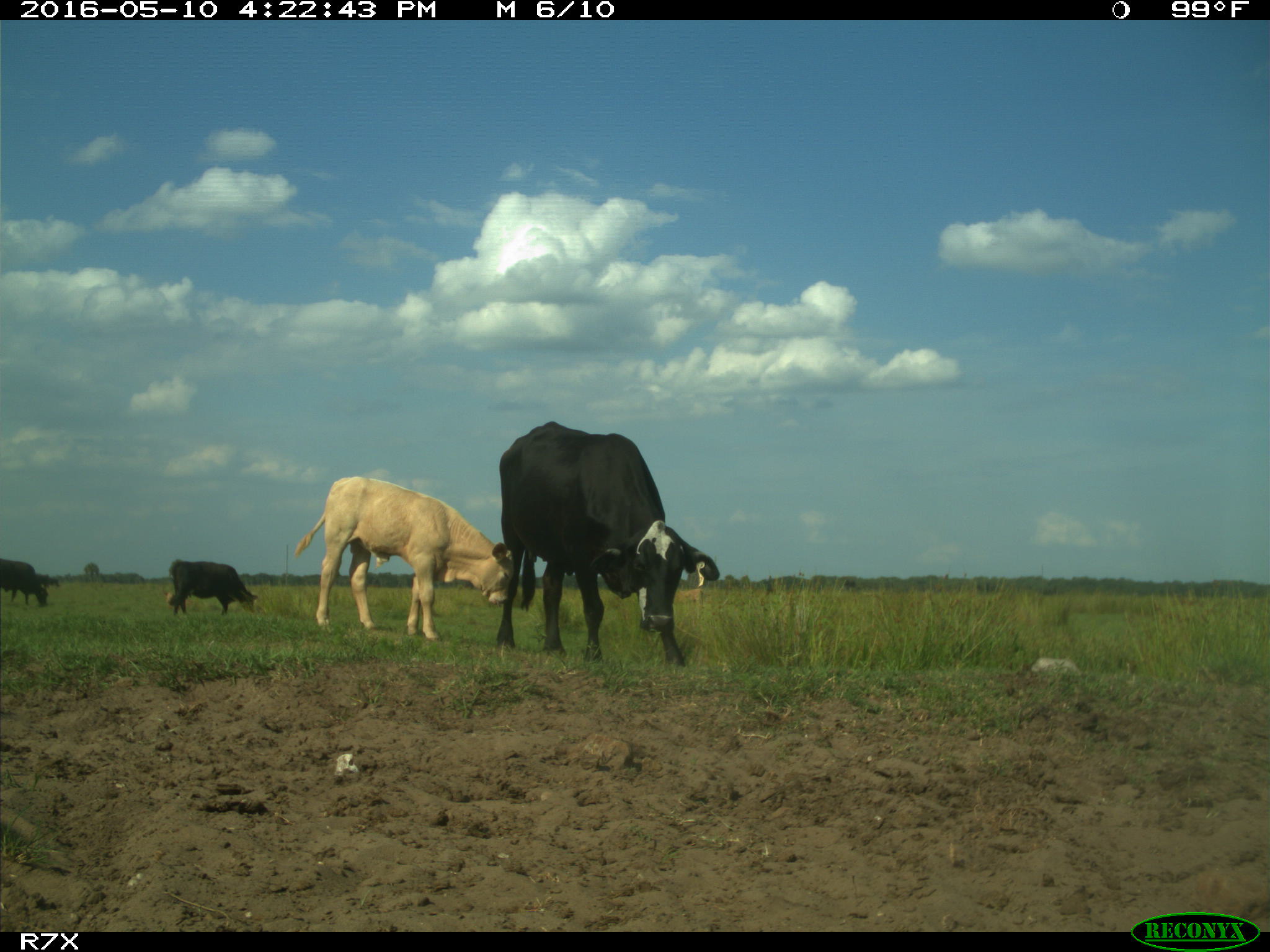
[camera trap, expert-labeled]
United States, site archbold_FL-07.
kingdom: Animalia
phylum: Chordata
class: Mammalia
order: Artiodactyla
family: Bovidae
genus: Bos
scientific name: Bos taurus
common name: domestic cow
Bos taurus (domestic cow).